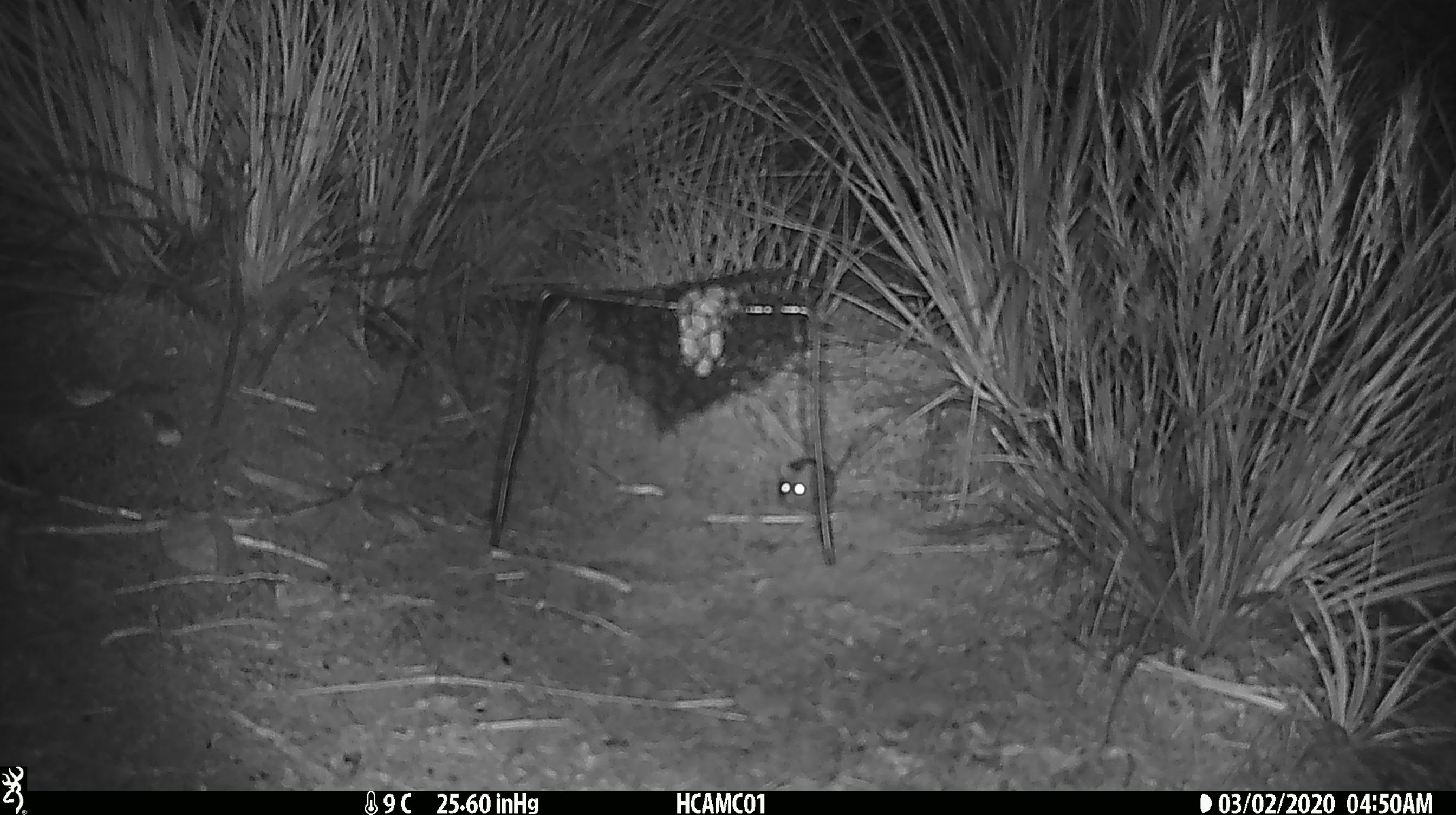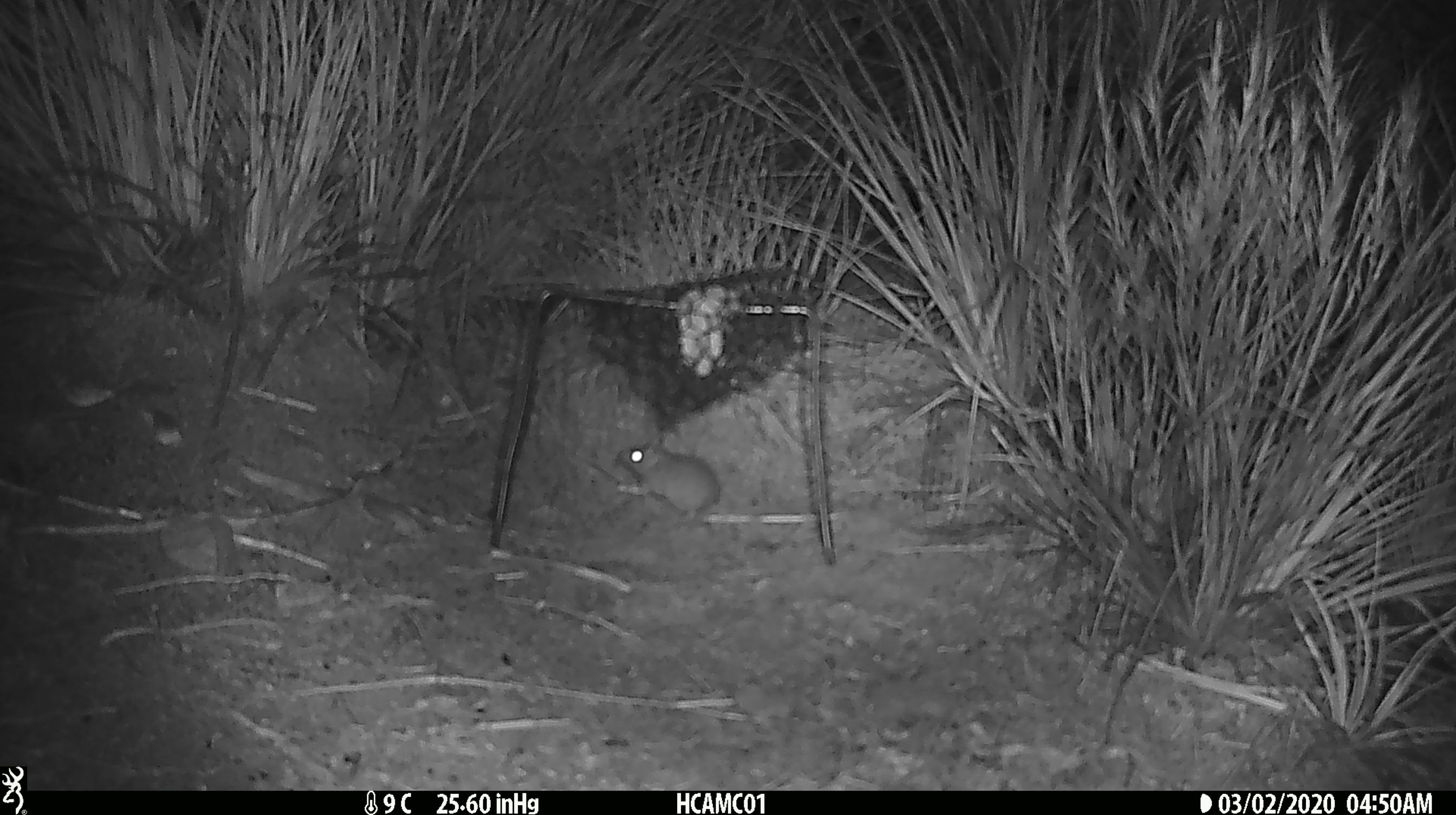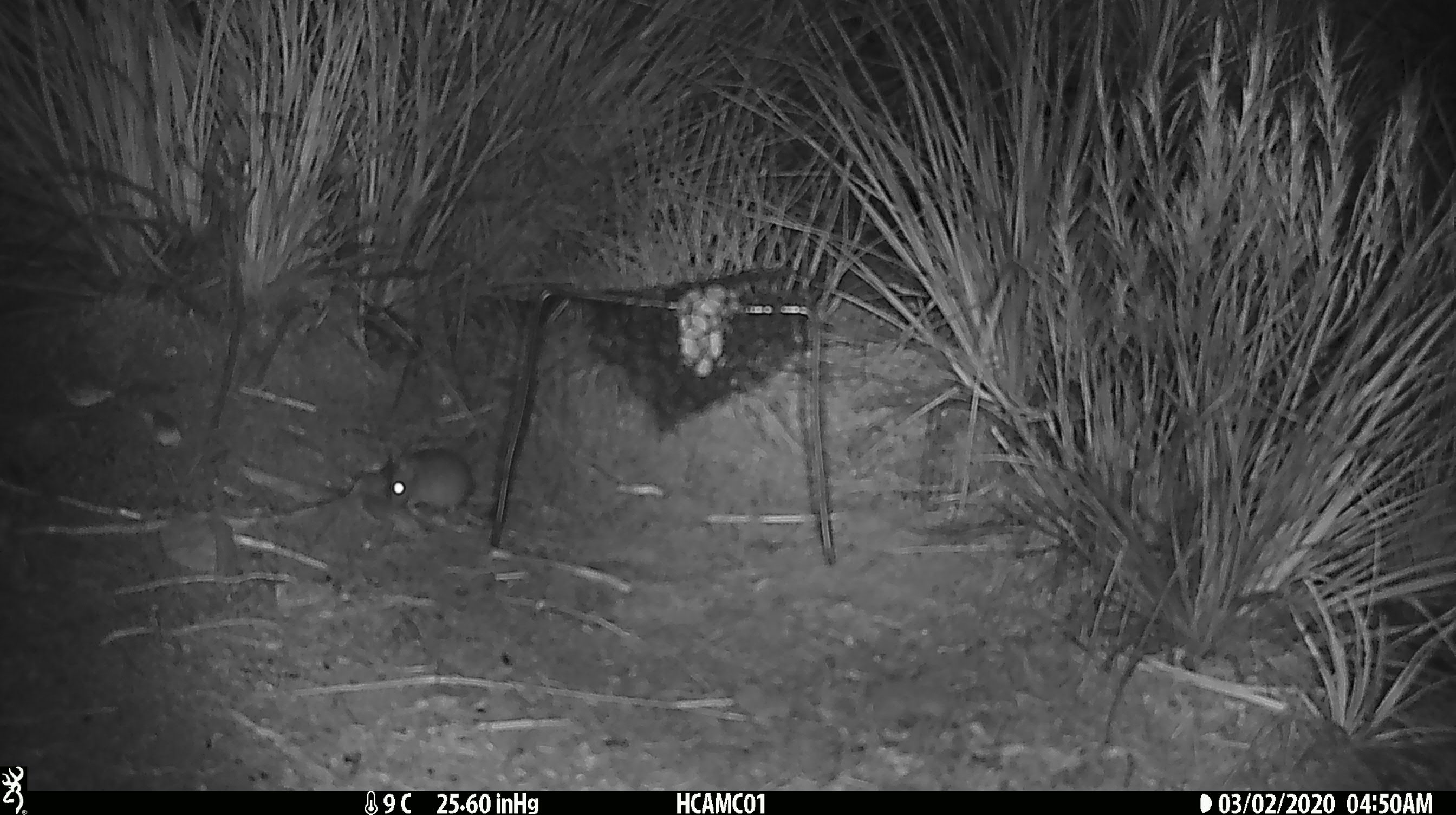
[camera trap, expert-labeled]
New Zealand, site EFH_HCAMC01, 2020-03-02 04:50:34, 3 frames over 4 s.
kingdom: Animalia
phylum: Chordata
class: Mammalia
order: Rodentia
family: Muridae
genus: Mus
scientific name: Mus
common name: mouse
Mouse (Mus).